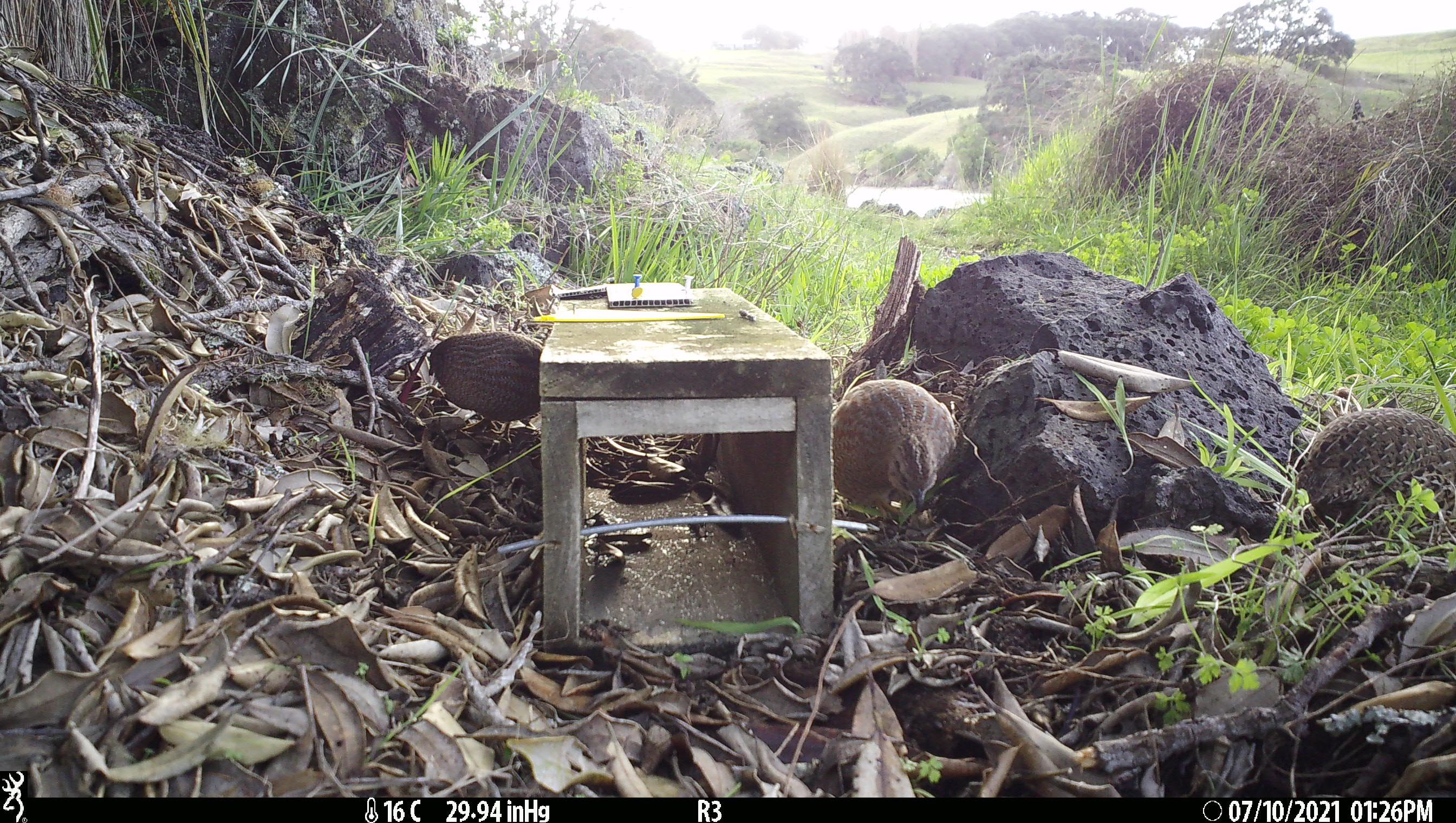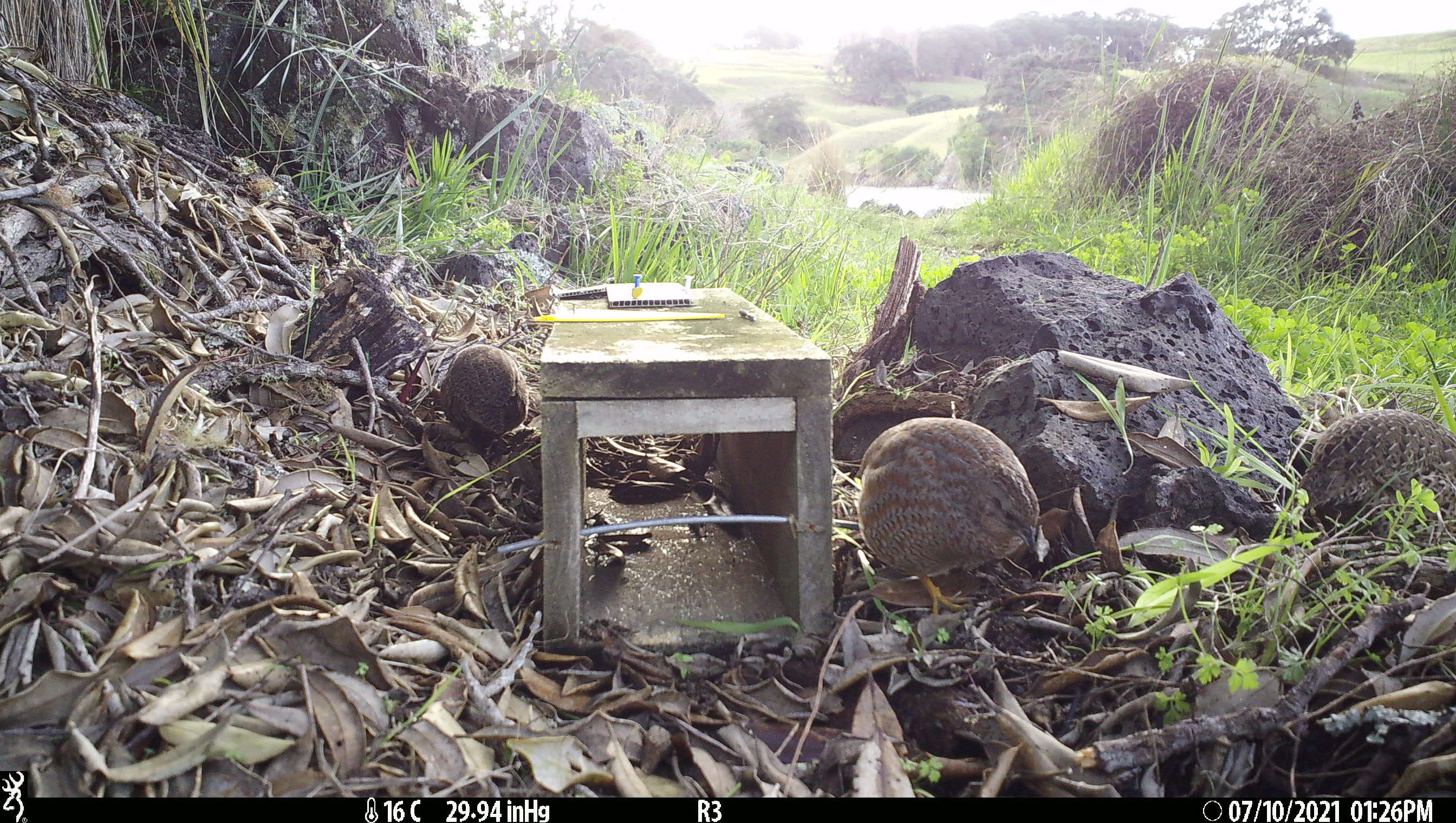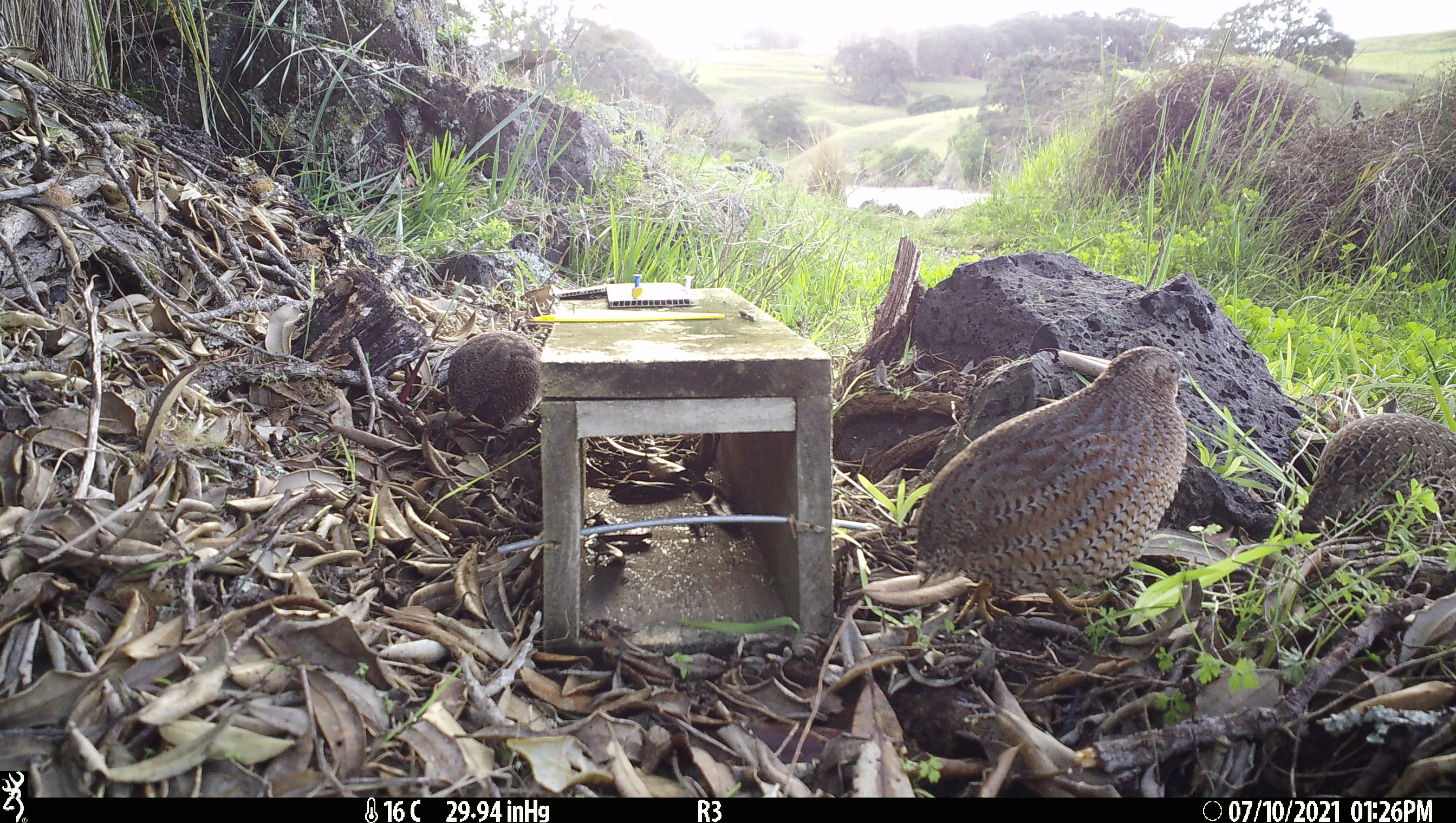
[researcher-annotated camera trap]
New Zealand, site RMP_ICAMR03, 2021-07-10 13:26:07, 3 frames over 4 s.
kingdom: Animalia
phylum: Chordata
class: Aves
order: Galliformes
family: Phasianidae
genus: Synoicus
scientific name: Synoicus ypsilophorus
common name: brown quail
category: quail brown